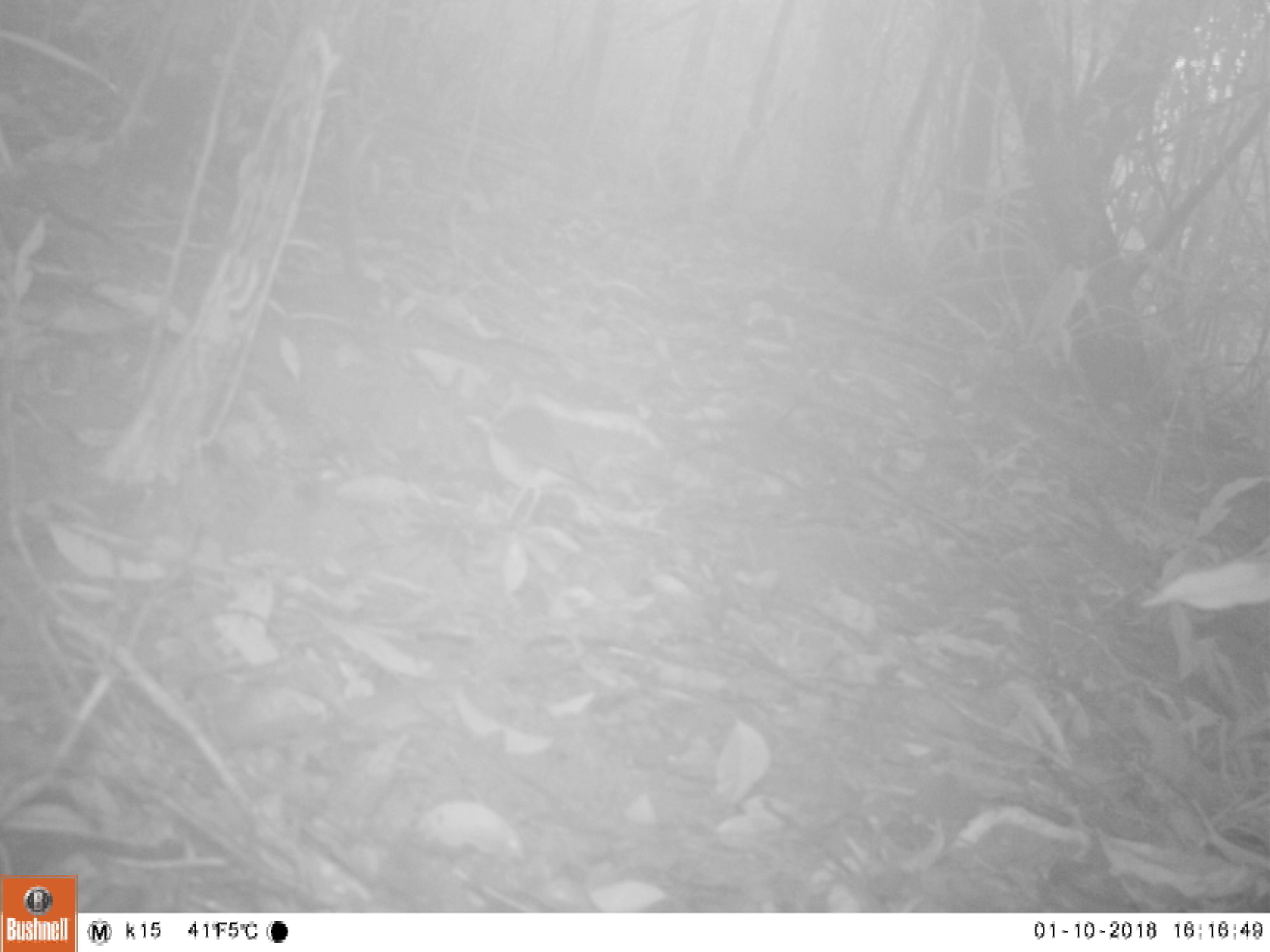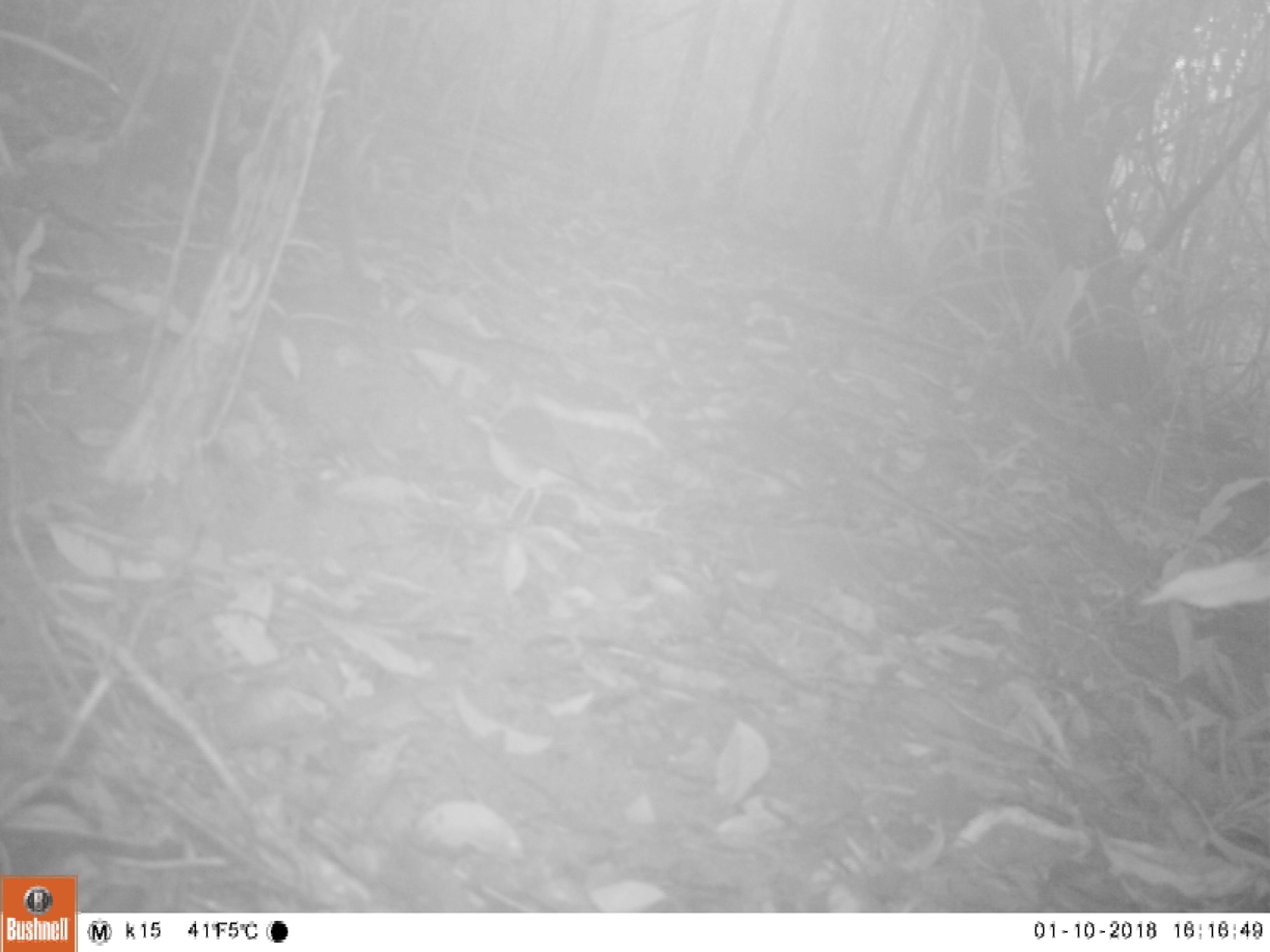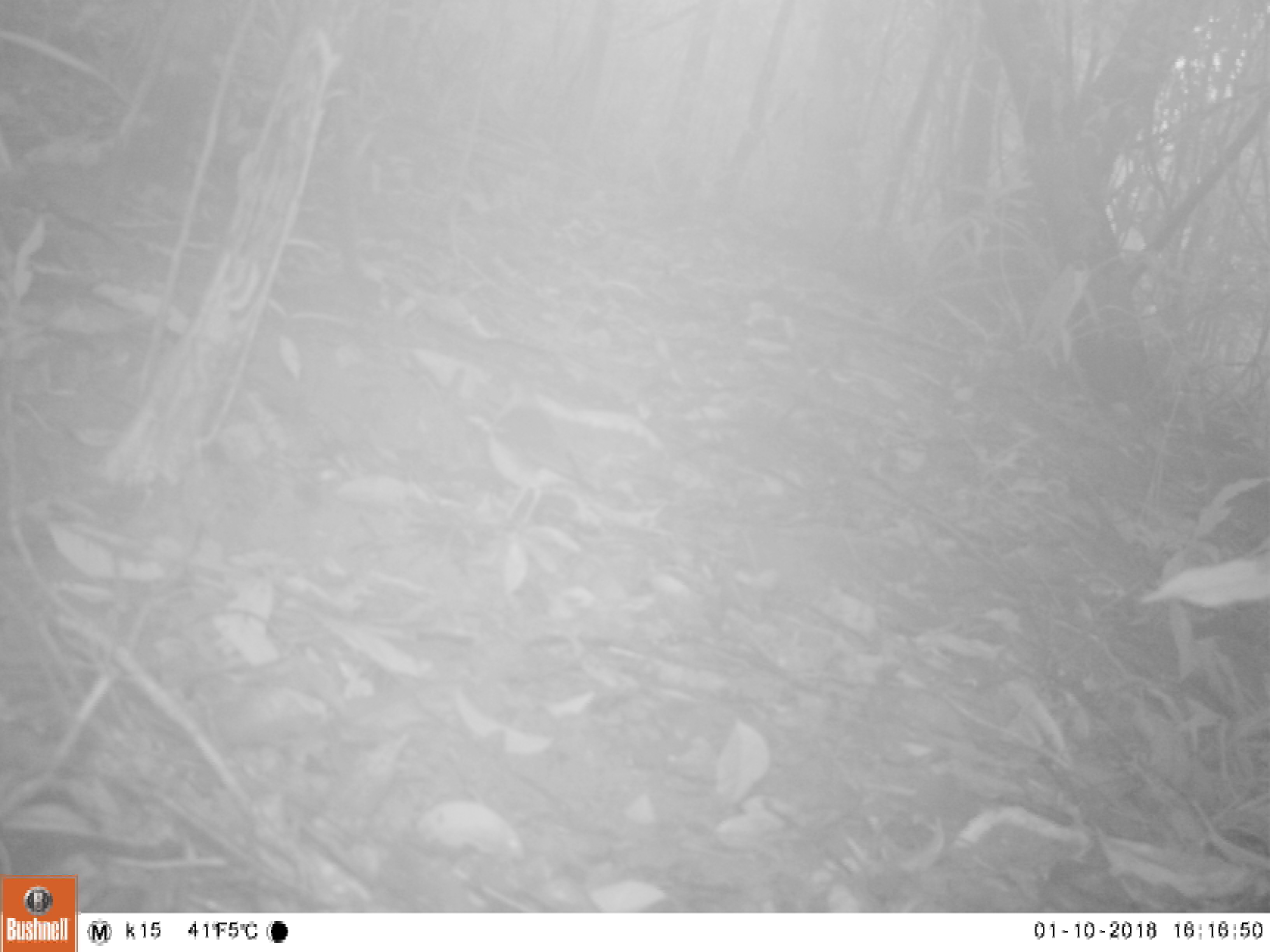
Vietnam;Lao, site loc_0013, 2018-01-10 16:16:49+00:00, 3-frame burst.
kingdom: Animalia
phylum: Chordata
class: Aves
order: Passeriformes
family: Turdidae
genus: Geokichla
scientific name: Geokichla citrina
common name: orange-headed thrush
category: orange headed thrush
Orange headed thrush (orange-headed thrush) (Geokichla citrina). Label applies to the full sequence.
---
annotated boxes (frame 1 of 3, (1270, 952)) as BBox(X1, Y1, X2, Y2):
orange headed thrush: BBox(460, 399, 607, 528)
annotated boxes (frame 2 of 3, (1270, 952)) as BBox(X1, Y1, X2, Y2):
orange headed thrush: BBox(460, 399, 607, 528)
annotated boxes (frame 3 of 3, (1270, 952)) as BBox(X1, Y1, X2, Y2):
orange headed thrush: BBox(460, 399, 607, 528)